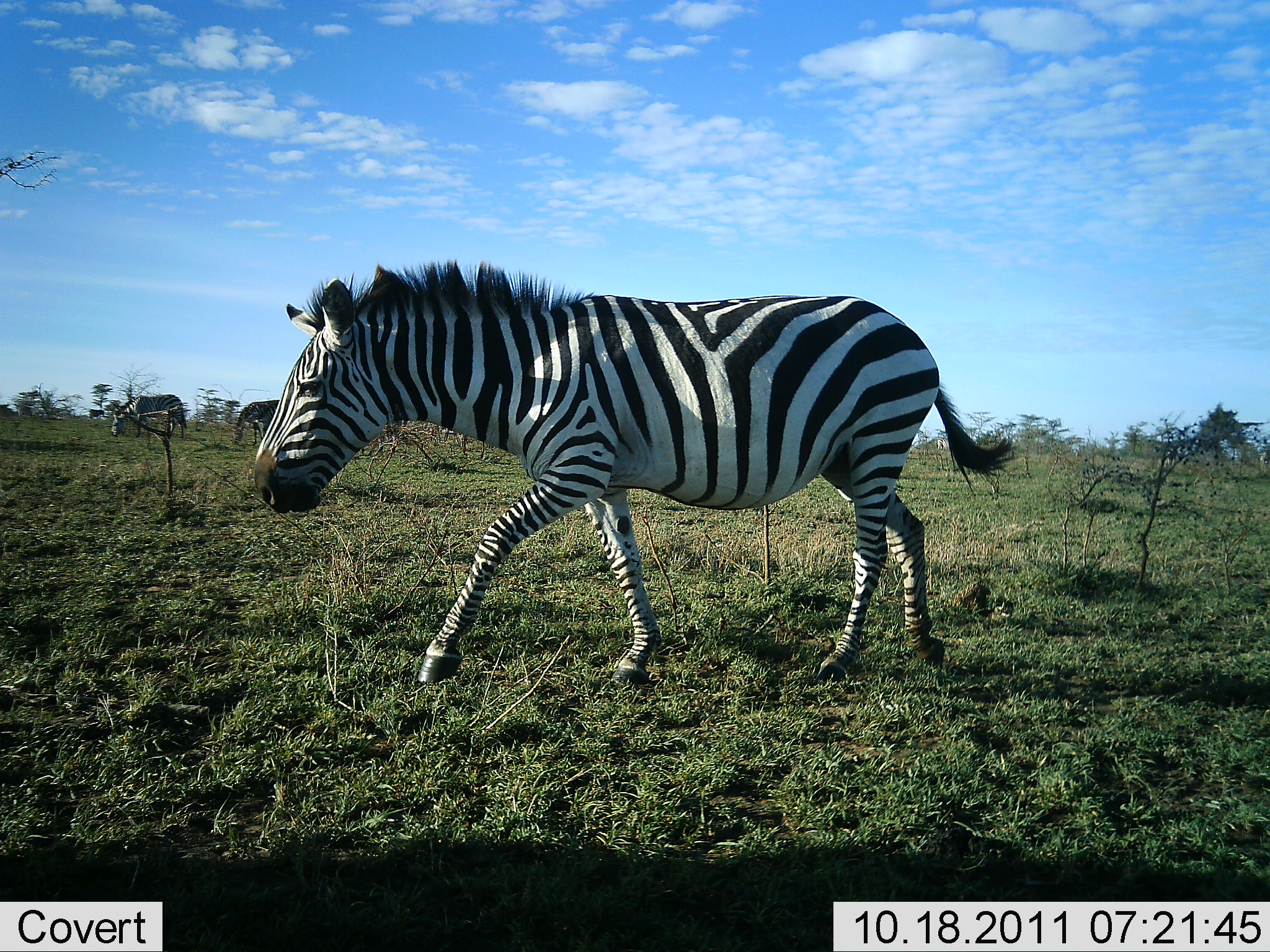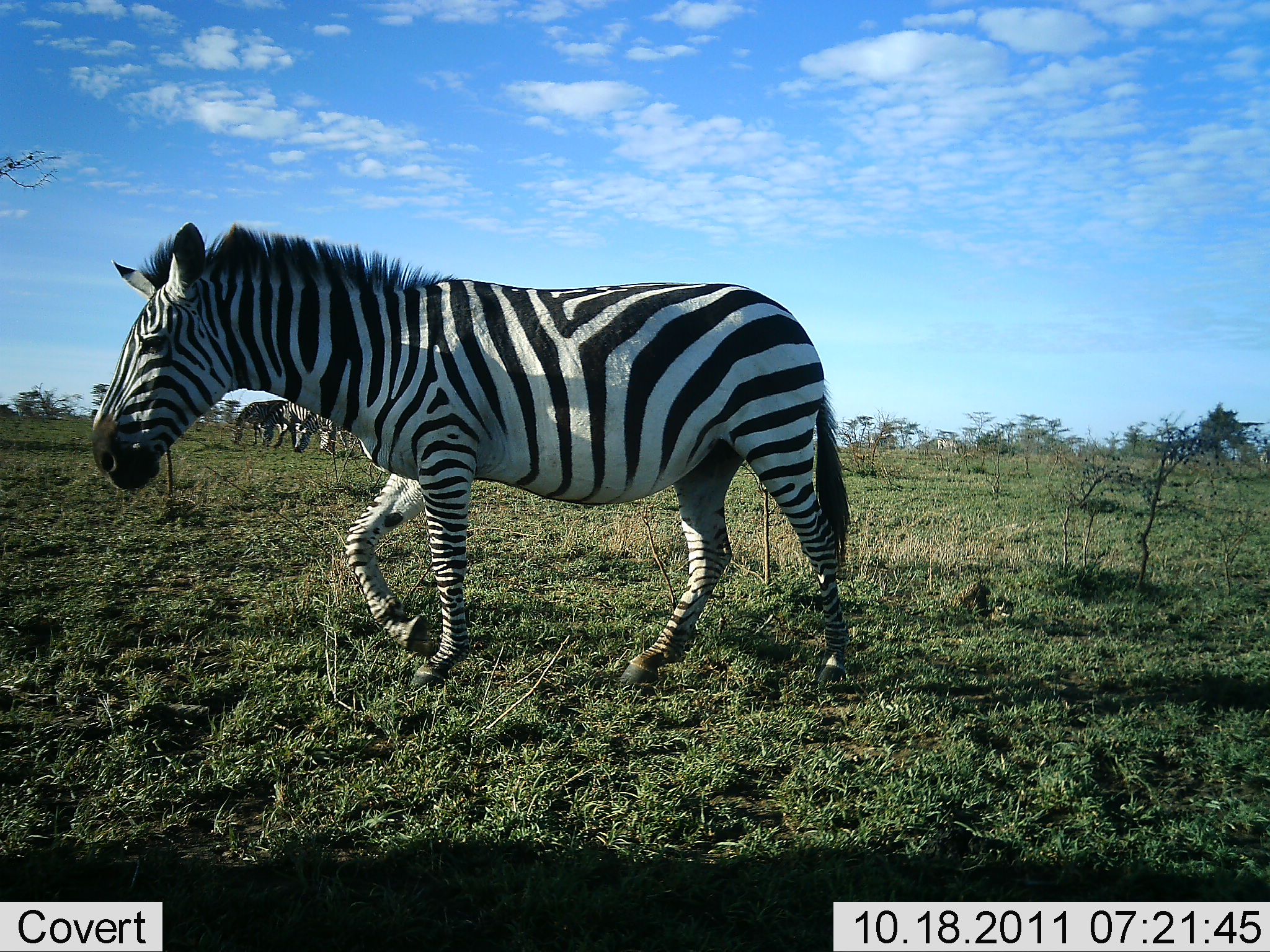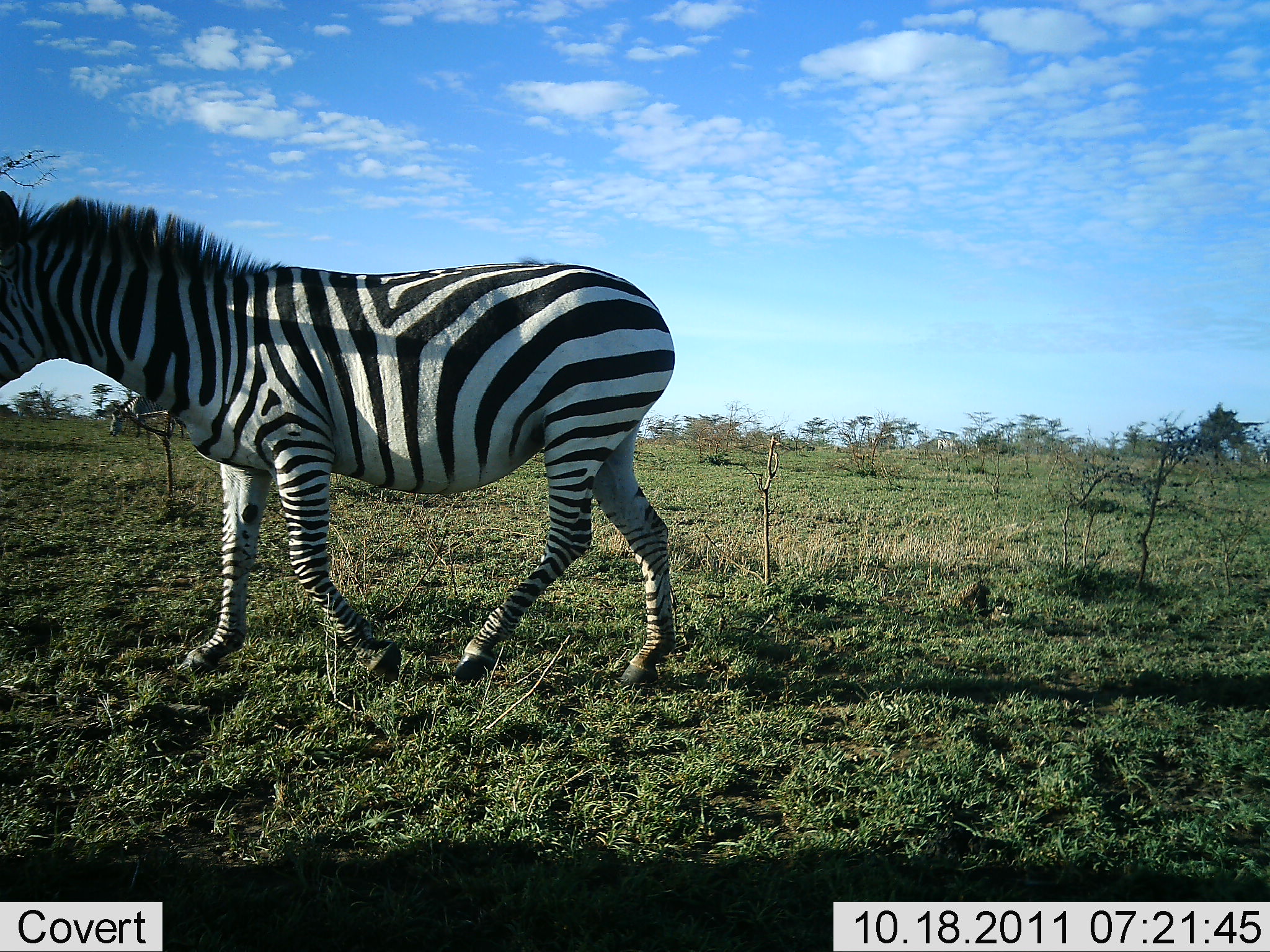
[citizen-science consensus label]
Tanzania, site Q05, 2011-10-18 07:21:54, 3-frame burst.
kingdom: Animalia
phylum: Chordata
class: Mammalia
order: Perissodactyla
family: Equidae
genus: Equus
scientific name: Equus quagga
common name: plains zebra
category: zebra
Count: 3.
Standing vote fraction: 23%.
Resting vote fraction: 0%.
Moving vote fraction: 100%.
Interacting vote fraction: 0%.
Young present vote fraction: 0%.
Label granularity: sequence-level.